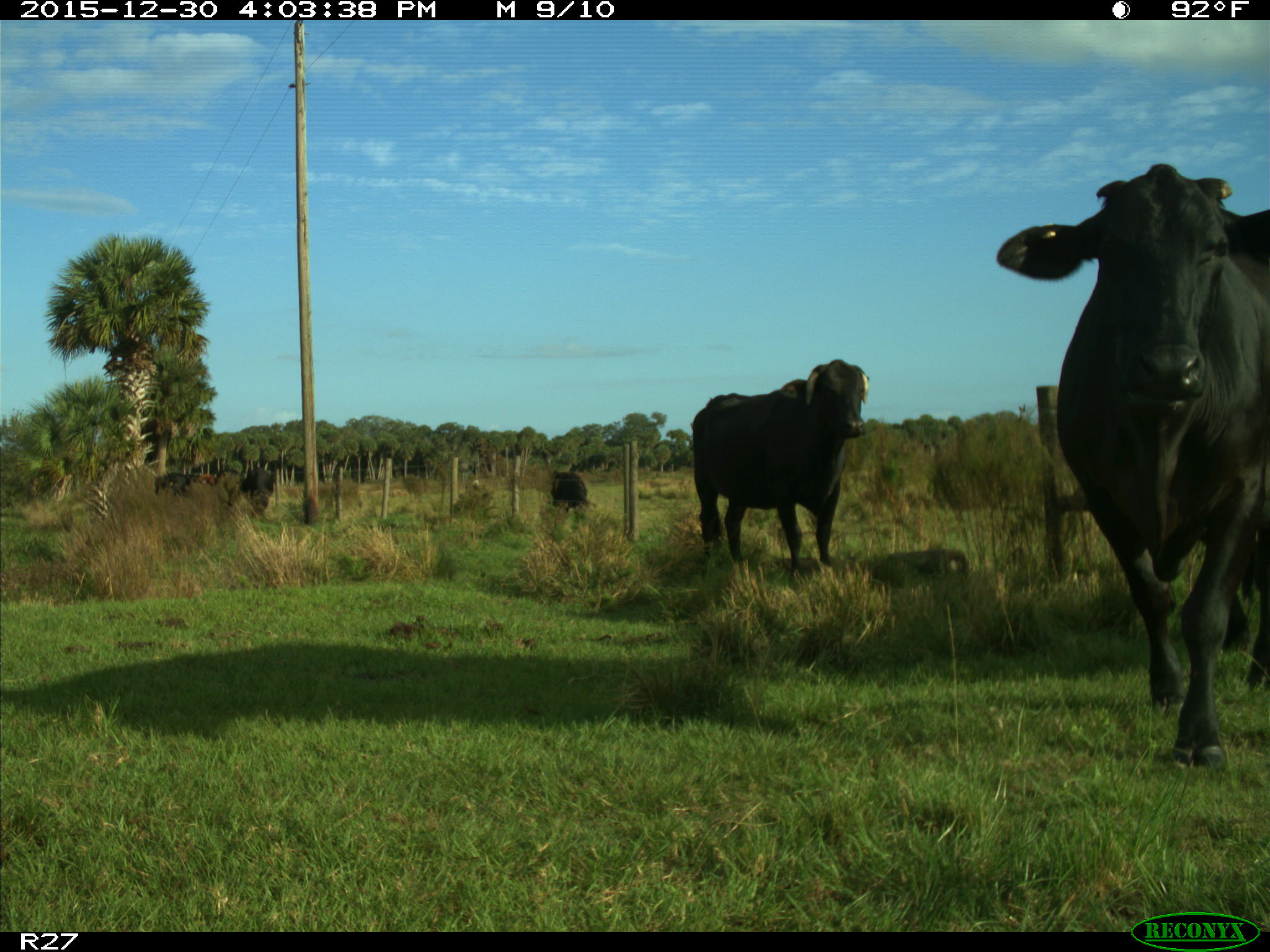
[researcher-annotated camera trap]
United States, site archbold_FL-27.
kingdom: Animalia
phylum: Chordata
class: Mammalia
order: Artiodactyla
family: Bovidae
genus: Bos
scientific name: Bos taurus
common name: domestic cow